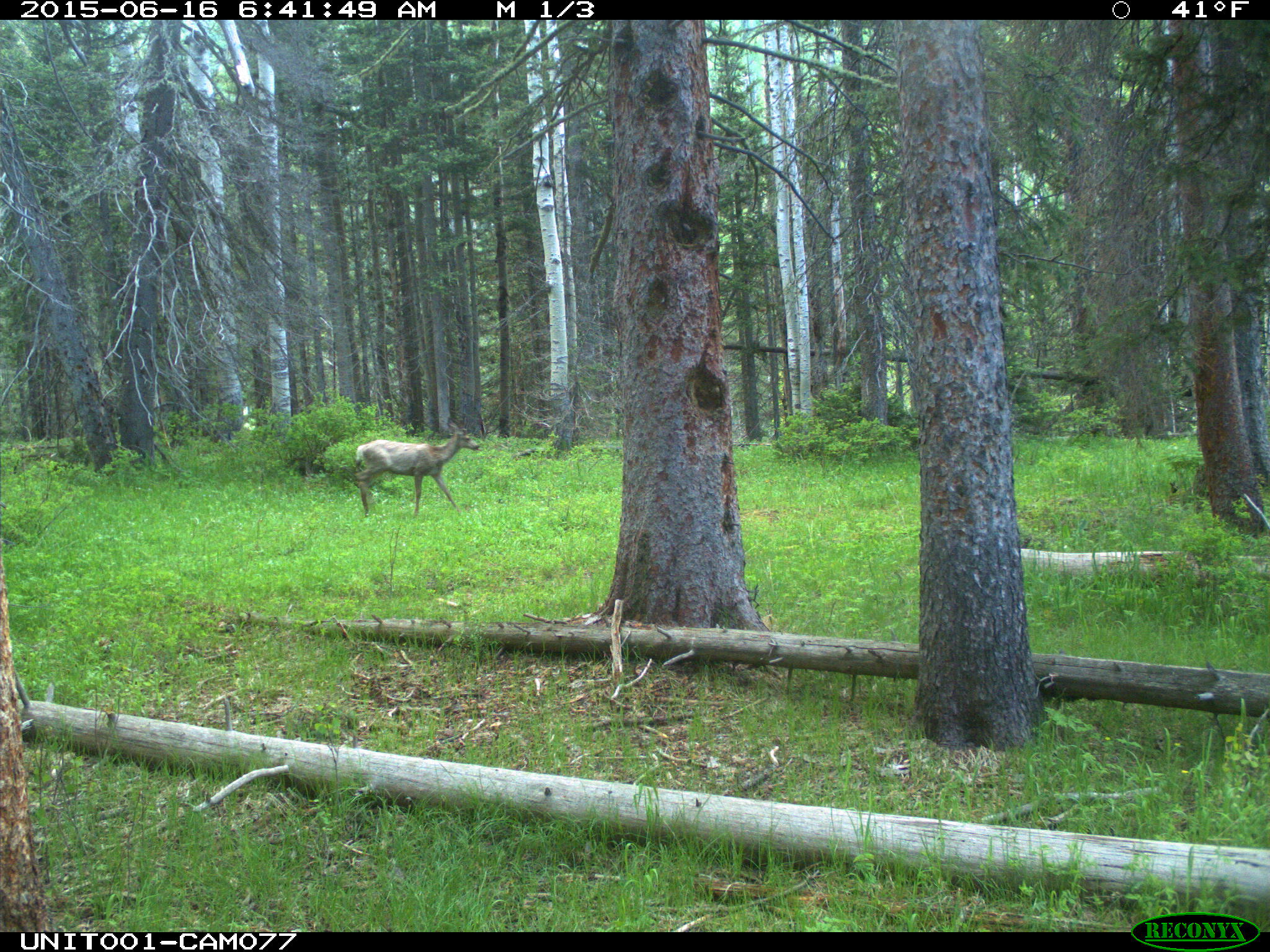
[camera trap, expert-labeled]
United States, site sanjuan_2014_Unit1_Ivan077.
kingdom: Animalia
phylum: Chordata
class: Mammalia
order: Artiodactyla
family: Cervidae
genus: Odocoileus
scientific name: Odocoileus hemionus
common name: mule deer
Odocoileus hemionus (mule deer).